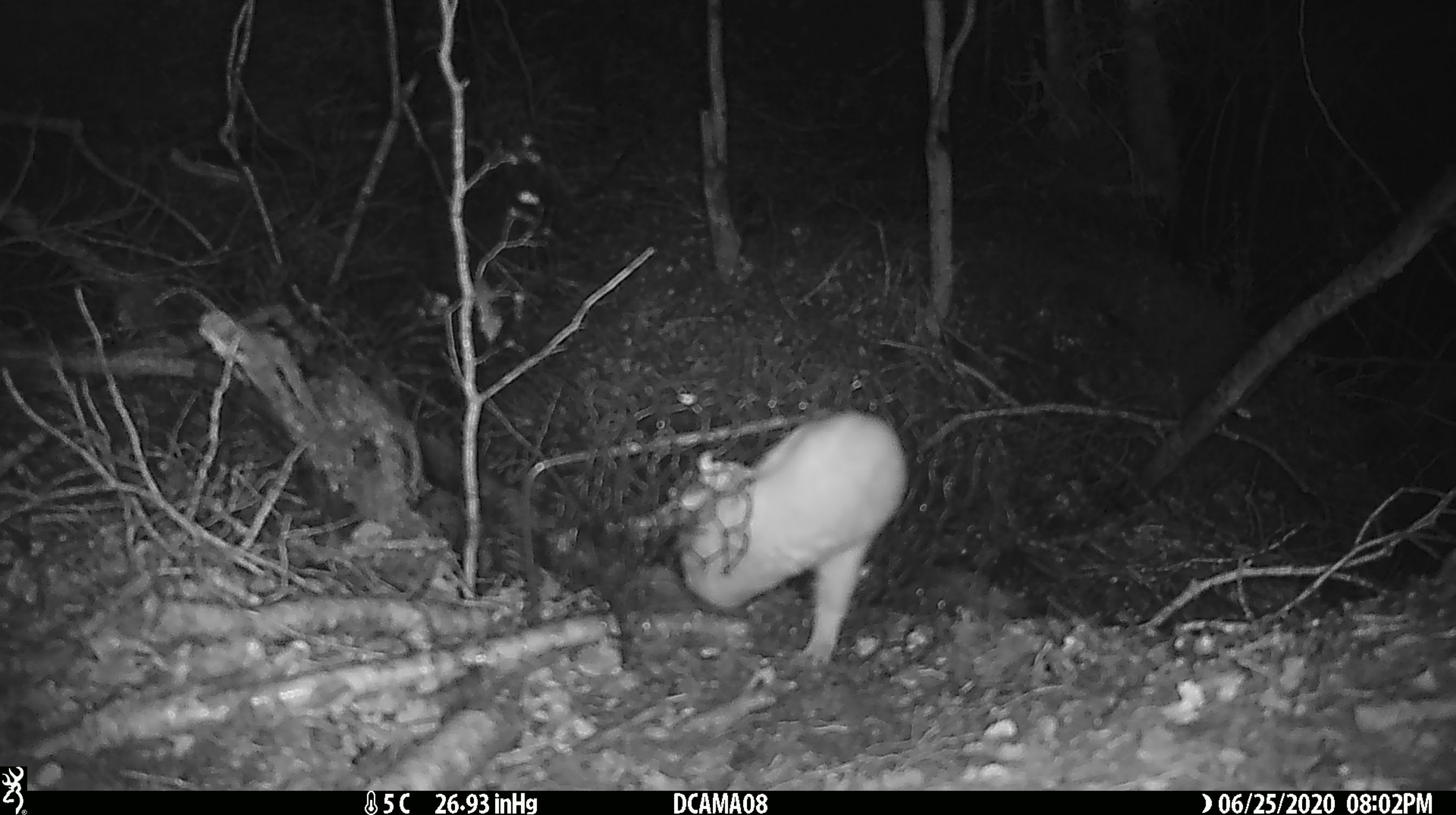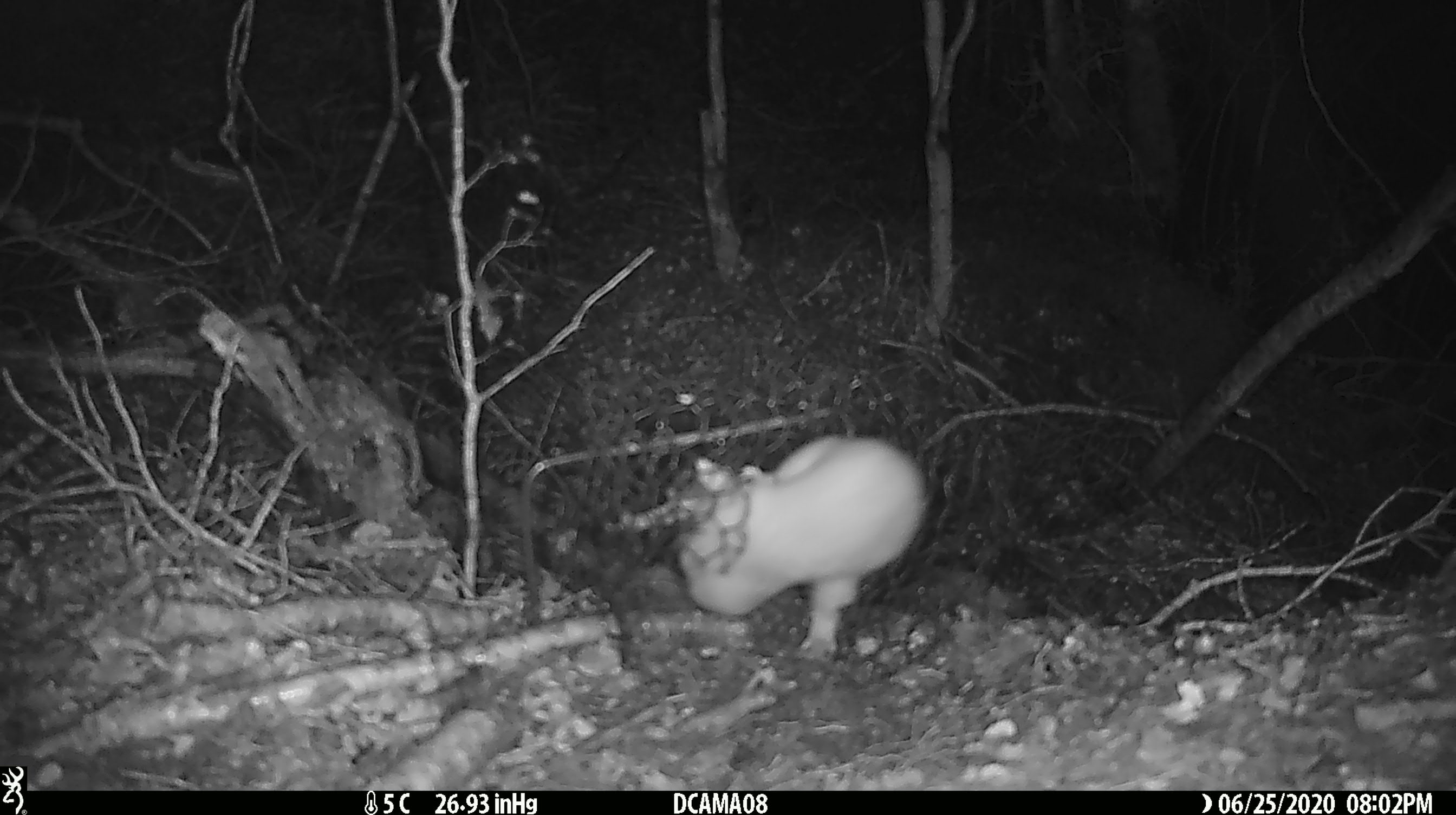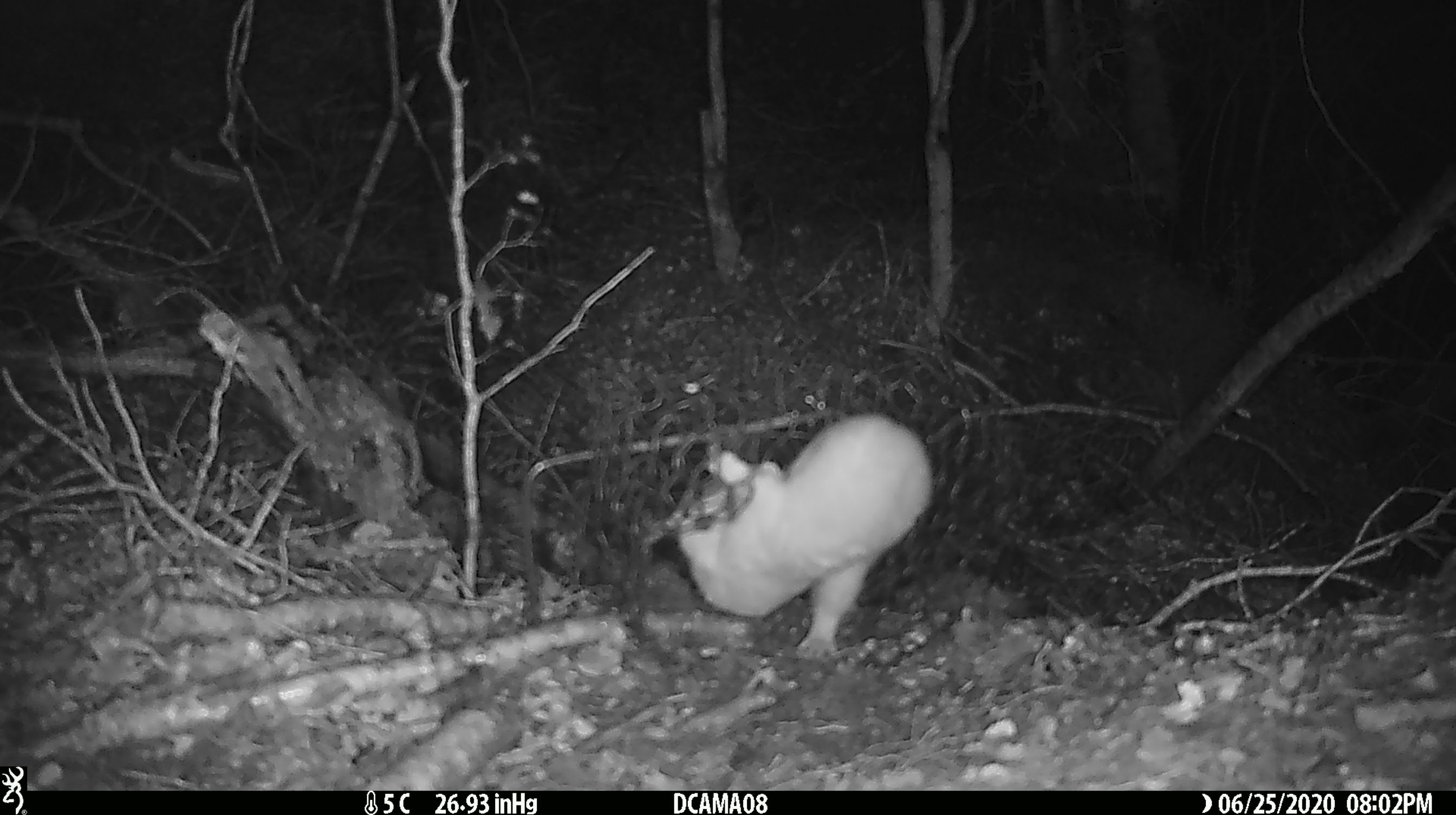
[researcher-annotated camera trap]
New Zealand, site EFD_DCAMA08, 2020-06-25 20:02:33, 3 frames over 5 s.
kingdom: Animalia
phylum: Chordata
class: Mammalia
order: Carnivora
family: Mustelidae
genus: Mustela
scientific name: Mustela nivalis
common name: least weasel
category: weasel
Weasel (least weasel) (Mustela nivalis).